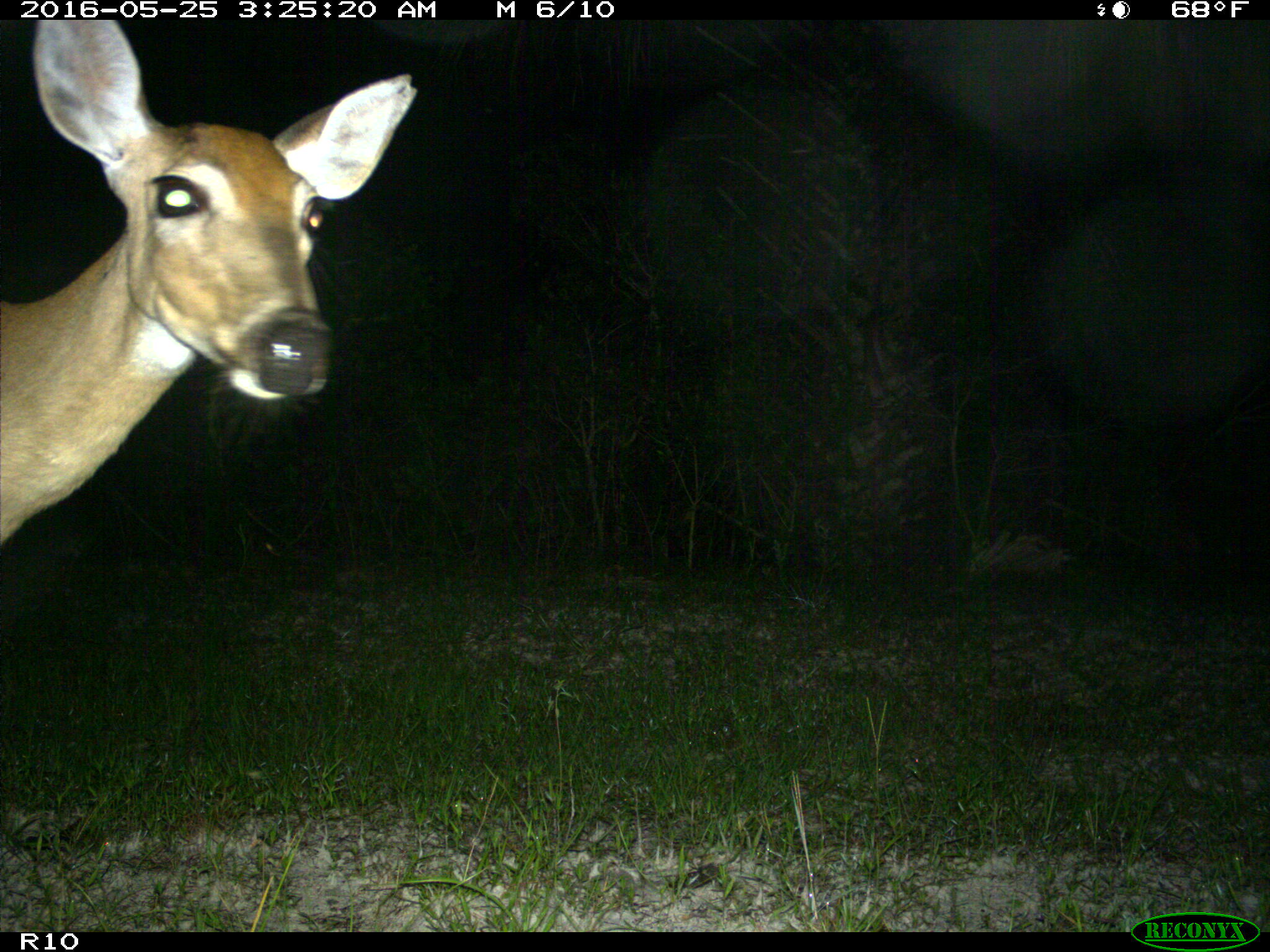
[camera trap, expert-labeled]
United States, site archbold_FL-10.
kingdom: Animalia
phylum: Chordata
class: Mammalia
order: Artiodactyla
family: Cervidae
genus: Odocoileus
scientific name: Odocoileus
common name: deer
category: unidentified deer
Unidentified deer (deer) (Odocoileus).